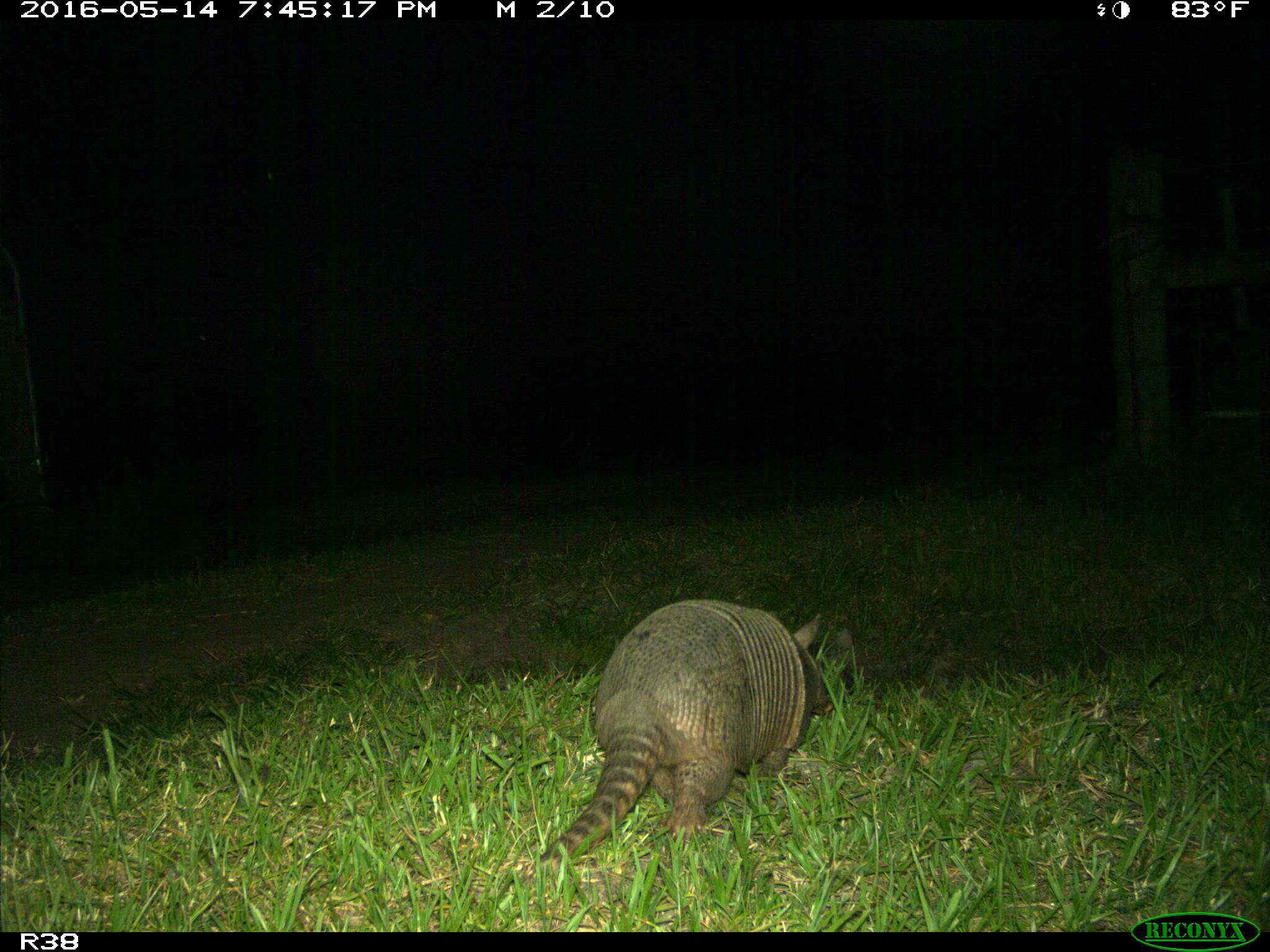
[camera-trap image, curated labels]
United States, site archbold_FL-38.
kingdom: Animalia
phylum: Chordata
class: Mammalia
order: Cingulata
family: Dasypodidae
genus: Dasypus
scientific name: Dasypus novemcinctus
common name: nine-banded armadillo